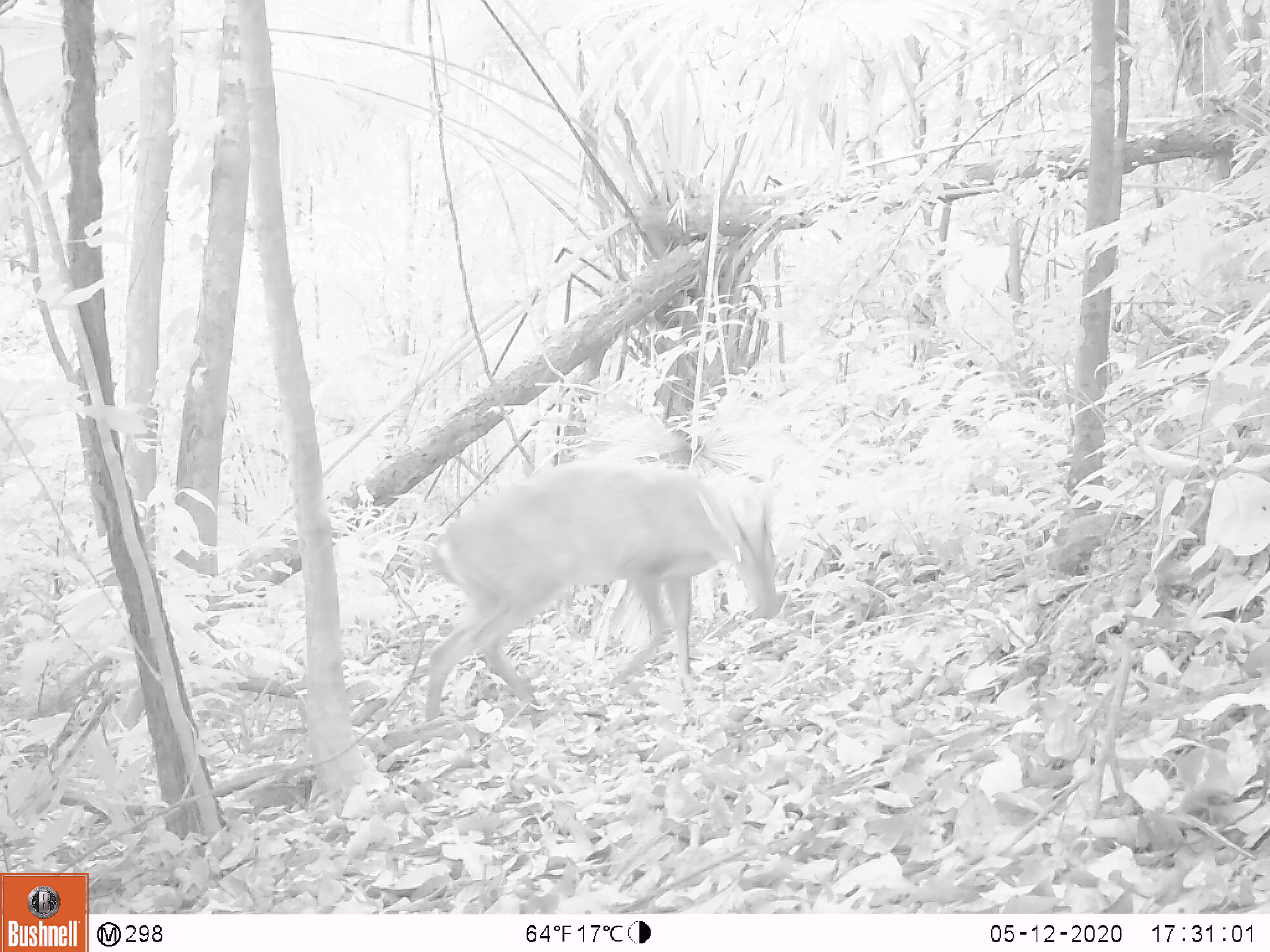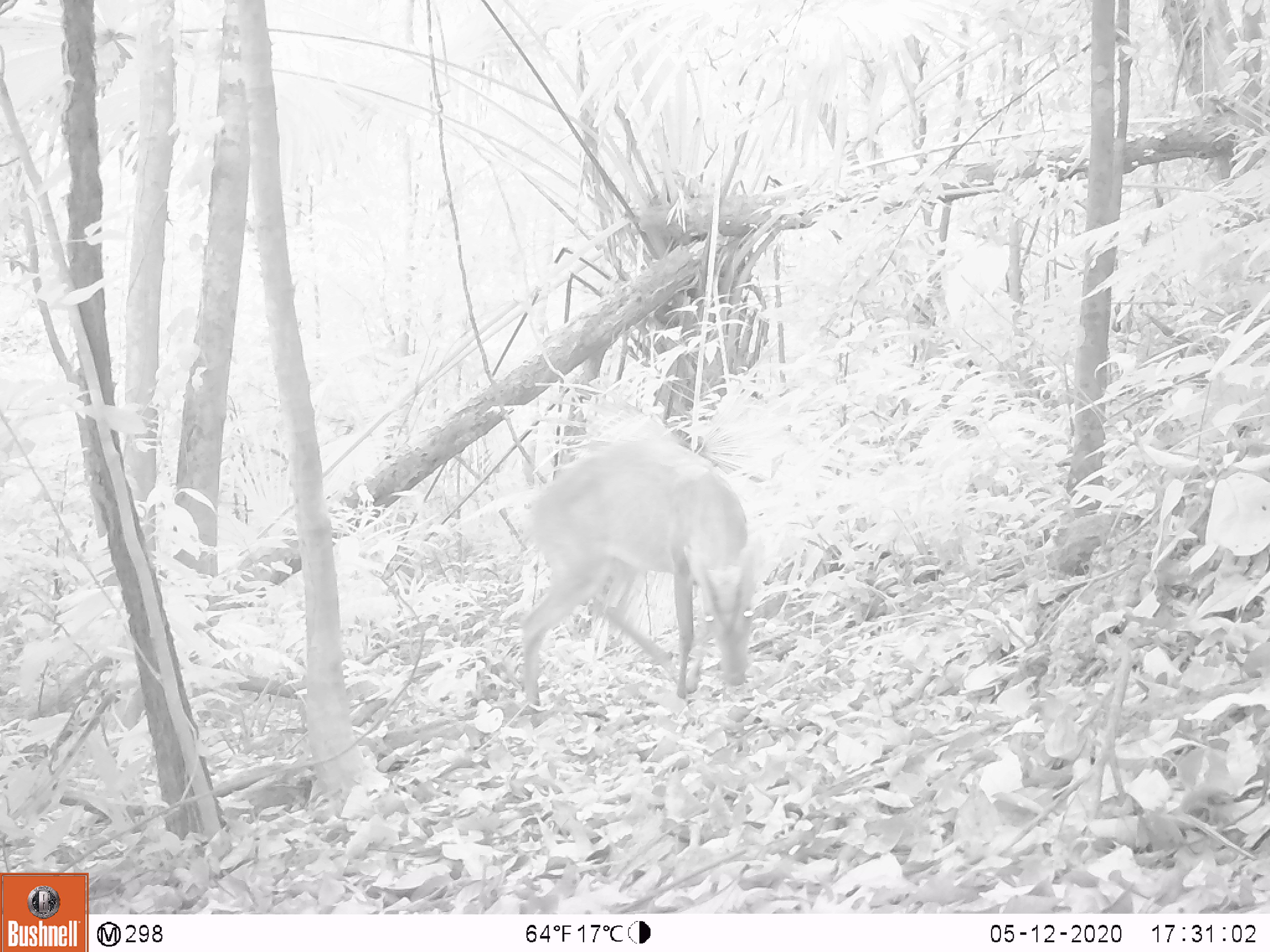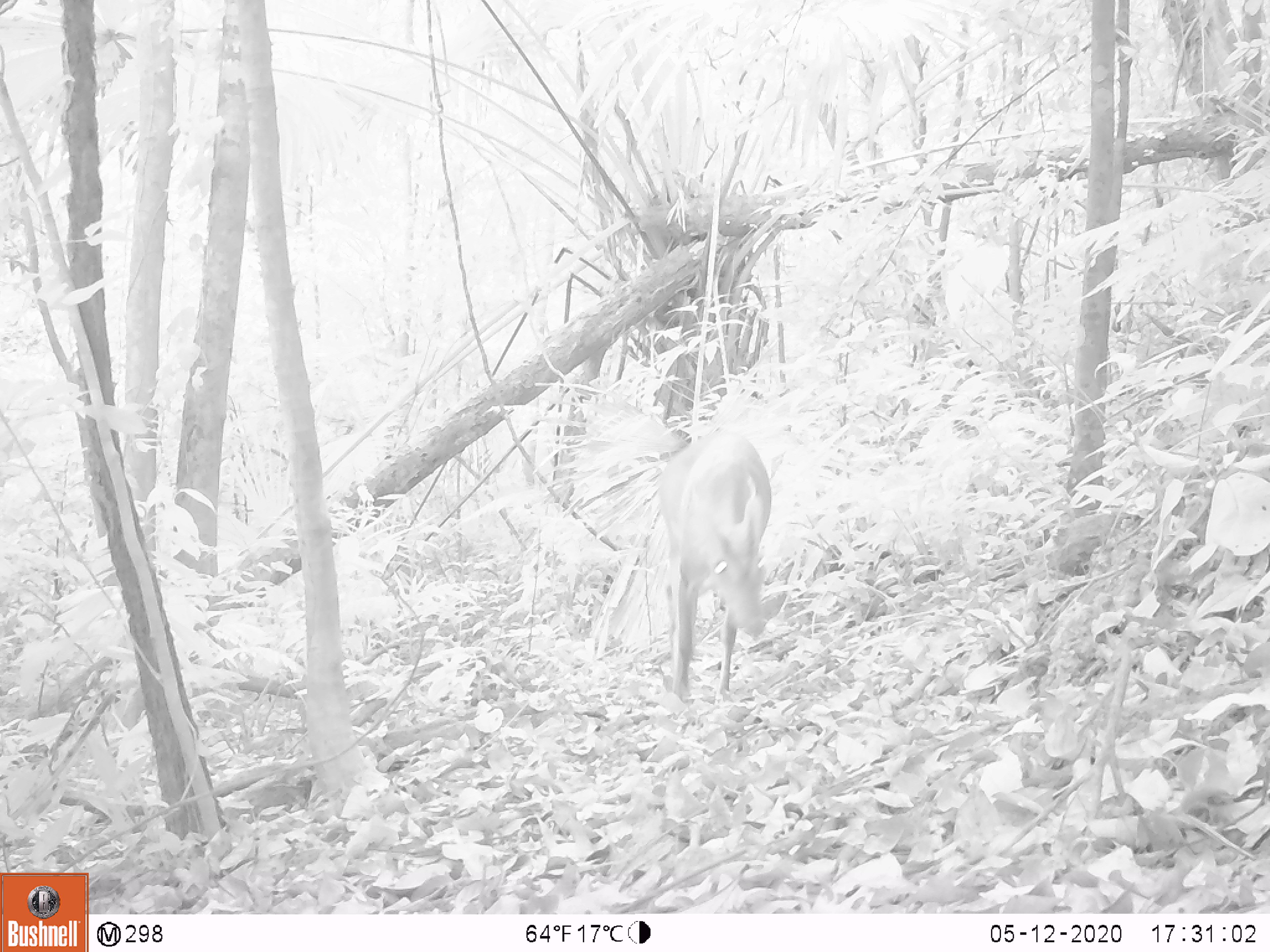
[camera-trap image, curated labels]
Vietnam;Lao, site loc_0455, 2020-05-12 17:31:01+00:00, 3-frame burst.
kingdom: Animalia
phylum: Chordata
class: Mammalia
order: Artiodactyla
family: Cervidae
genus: Muntiacus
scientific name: Muntiacus vuquangensis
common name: large-antlered muntjac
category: large antlered muntjac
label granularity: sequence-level